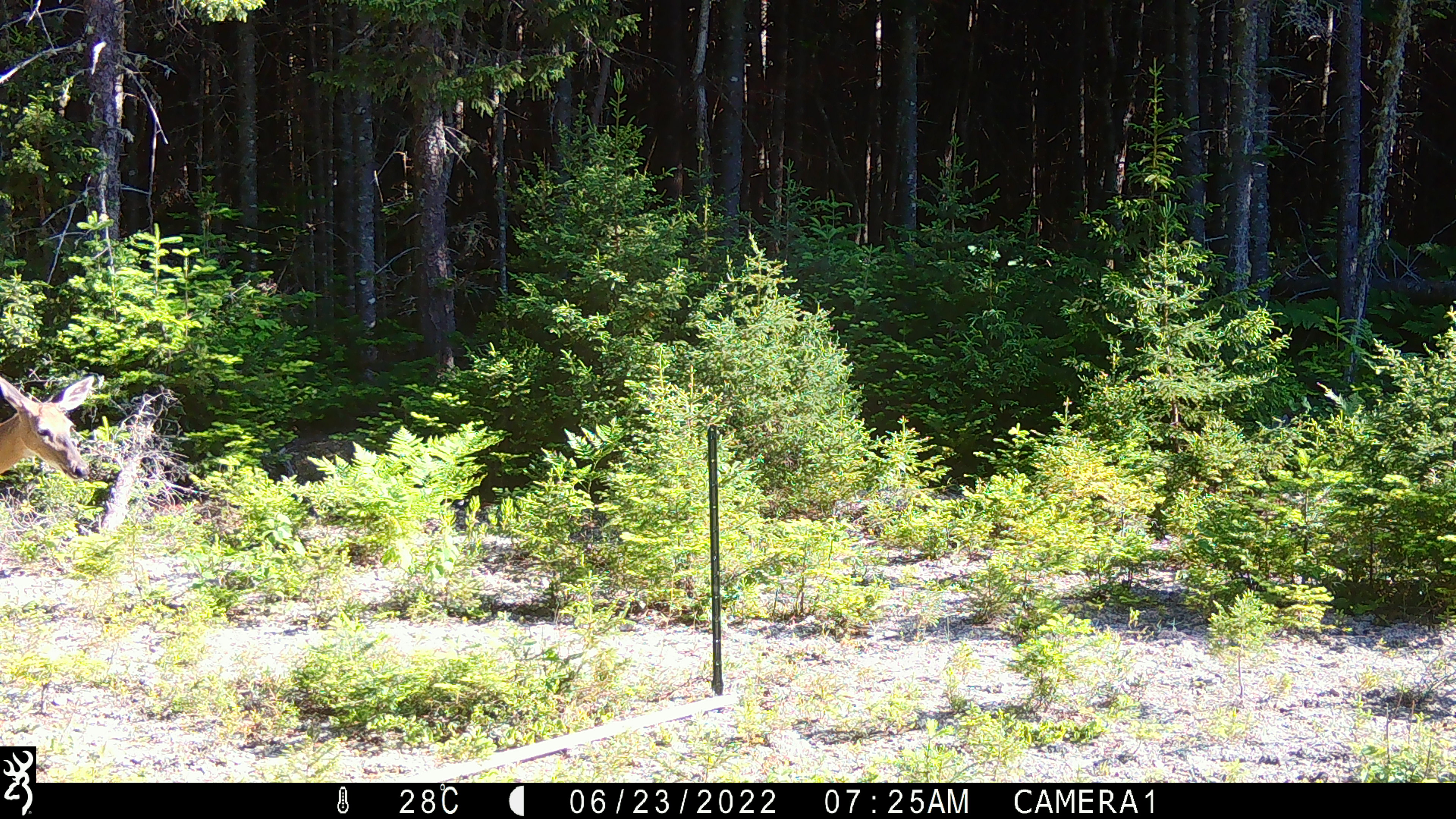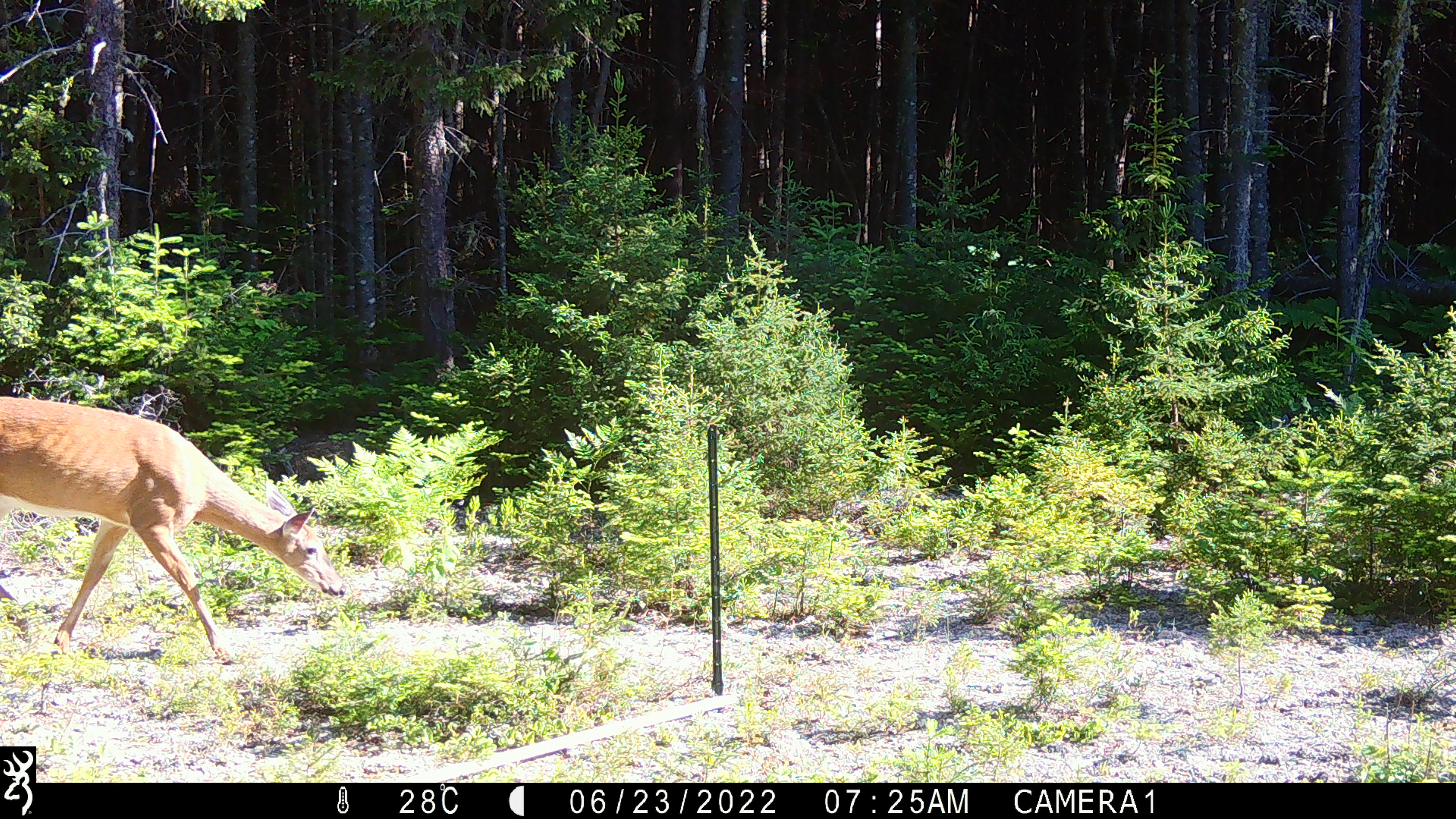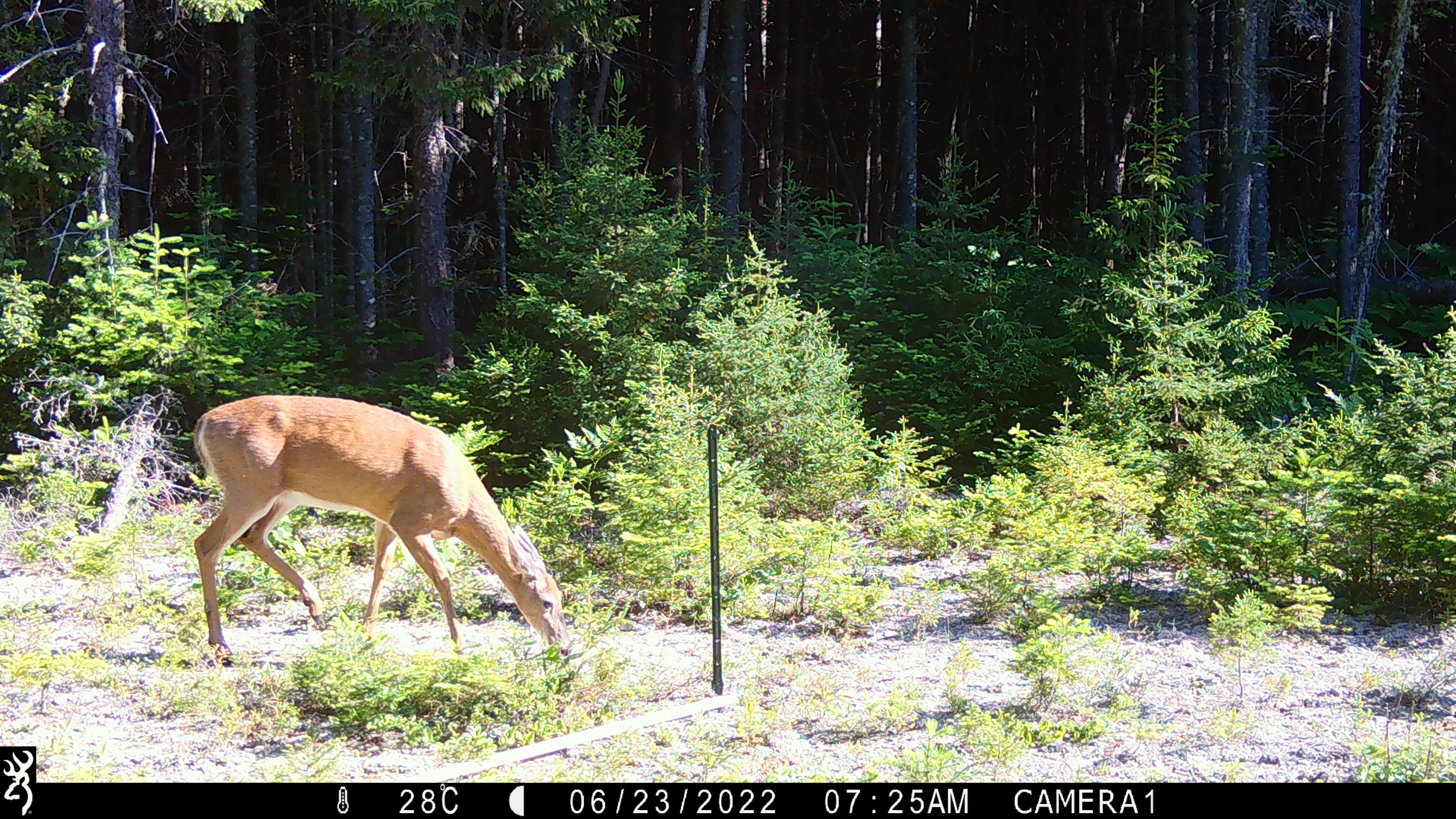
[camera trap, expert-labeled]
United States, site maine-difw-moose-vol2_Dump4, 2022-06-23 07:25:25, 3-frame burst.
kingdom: Animalia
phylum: Chordata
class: Mammalia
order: Artiodactyla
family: Cervidae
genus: Odocoileus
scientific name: Odocoileus virginianus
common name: white-tailed deer